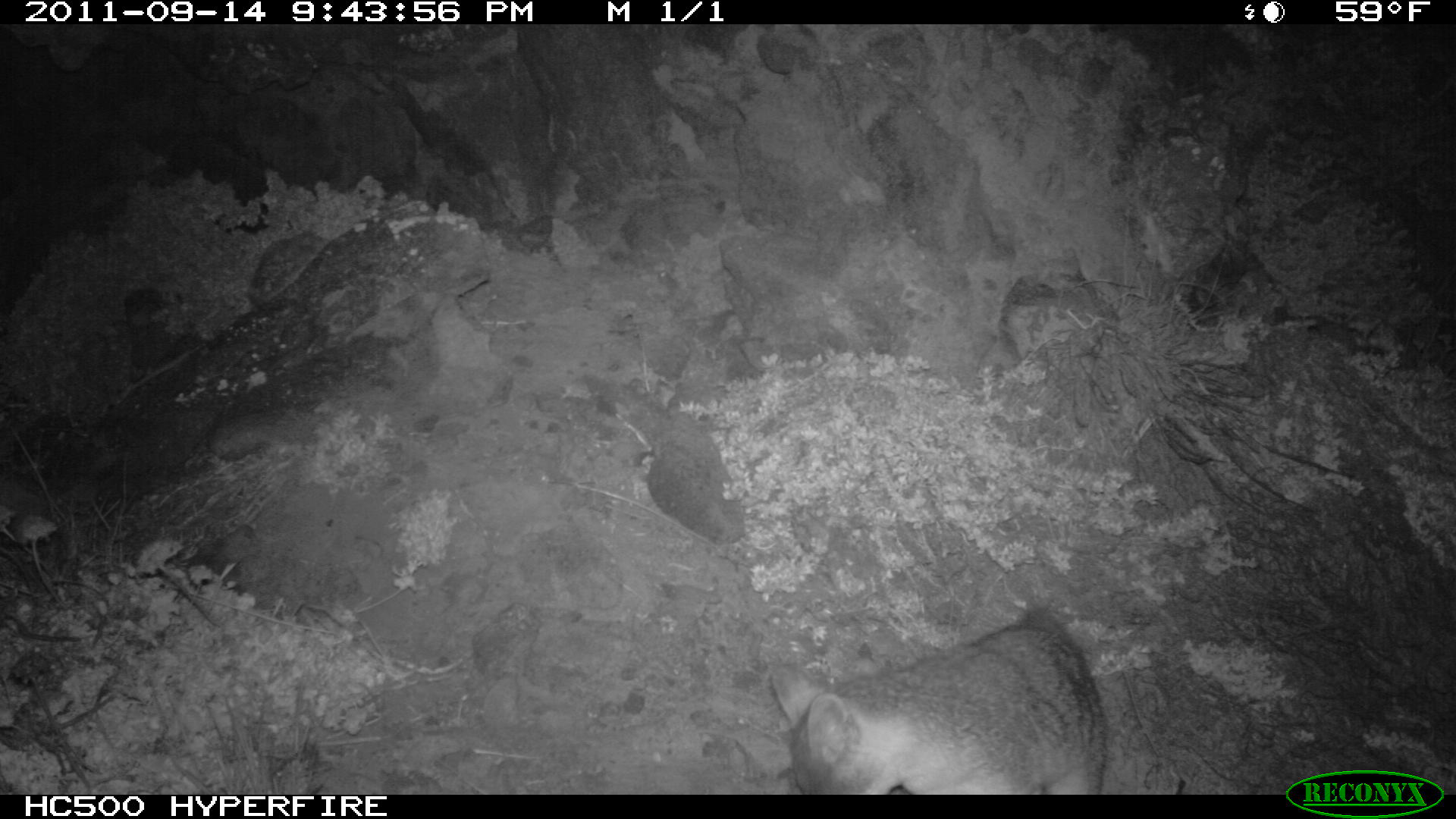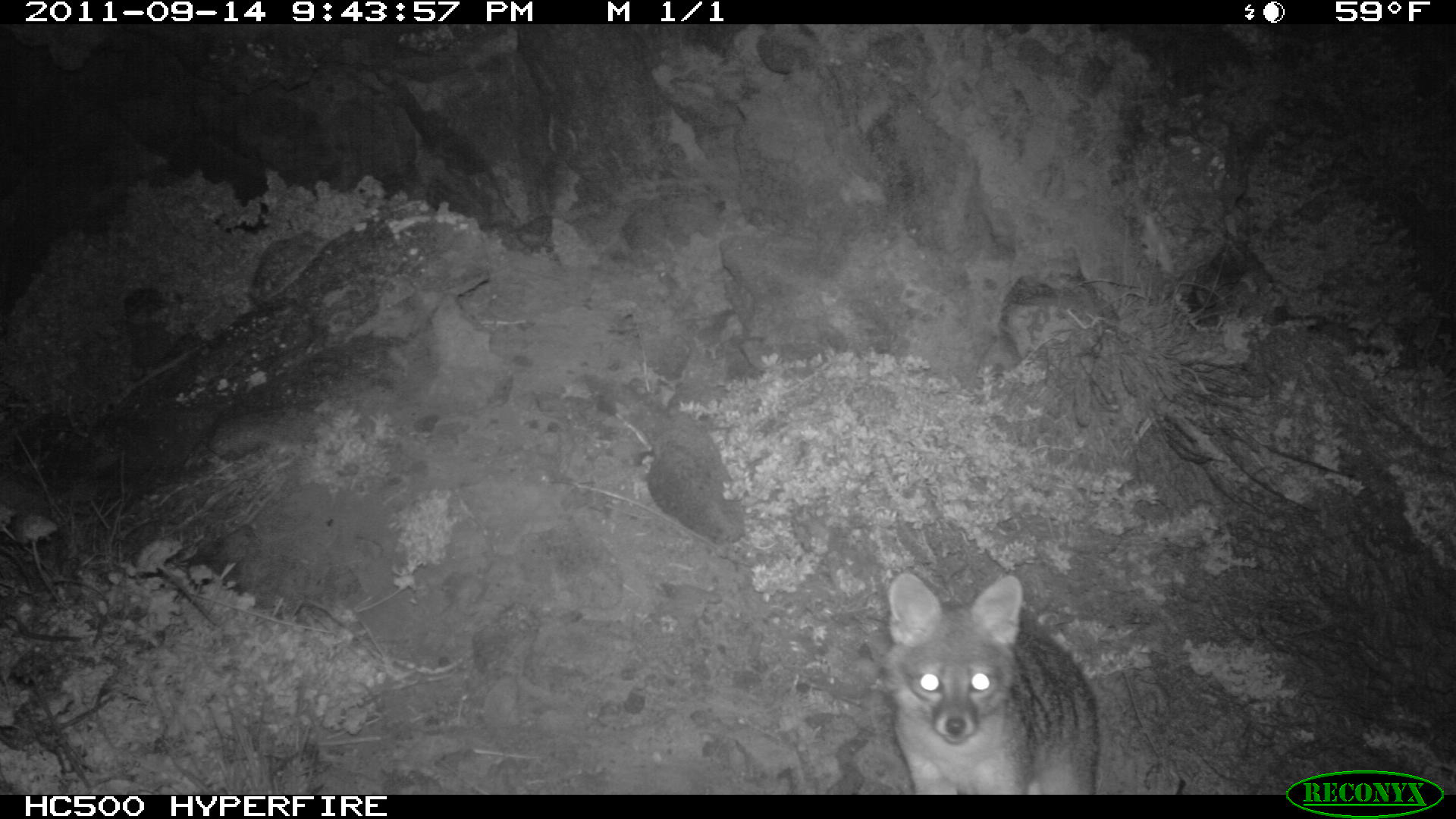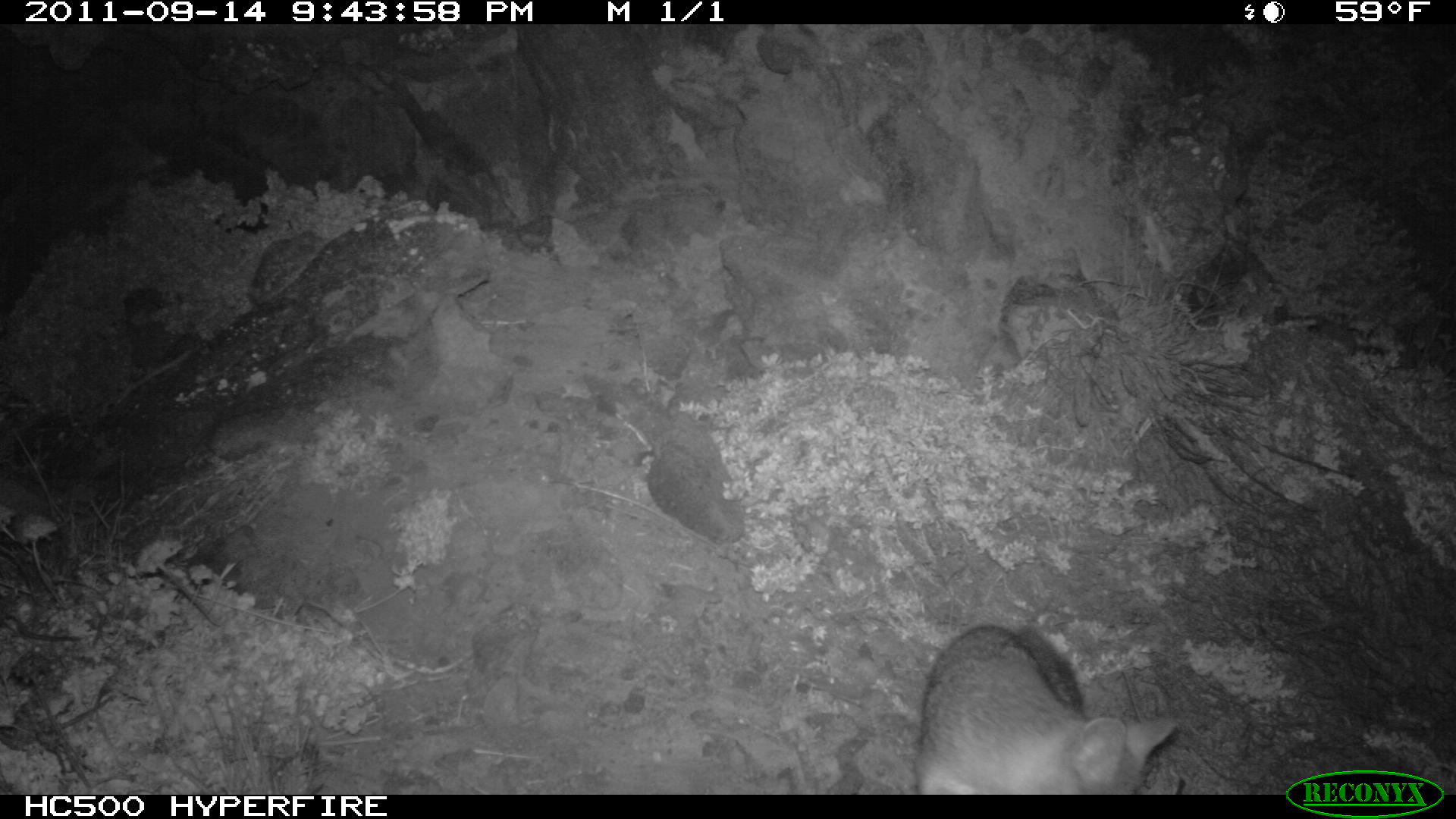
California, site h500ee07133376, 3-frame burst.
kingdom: Animalia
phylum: Chordata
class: Mammalia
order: Carnivora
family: Canidae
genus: Urocyon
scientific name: Urocyon littoralis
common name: island fox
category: fox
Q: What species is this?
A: Fox (island fox) (Urocyon littoralis).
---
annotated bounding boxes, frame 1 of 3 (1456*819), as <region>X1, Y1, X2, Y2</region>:
fox: <region>769, 616, 1109, 794</region>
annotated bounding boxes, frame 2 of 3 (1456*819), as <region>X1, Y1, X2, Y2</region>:
fox: <region>879, 571, 1099, 794</region>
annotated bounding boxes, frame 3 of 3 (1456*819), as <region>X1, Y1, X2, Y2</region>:
fox: <region>915, 625, 1178, 794</region>